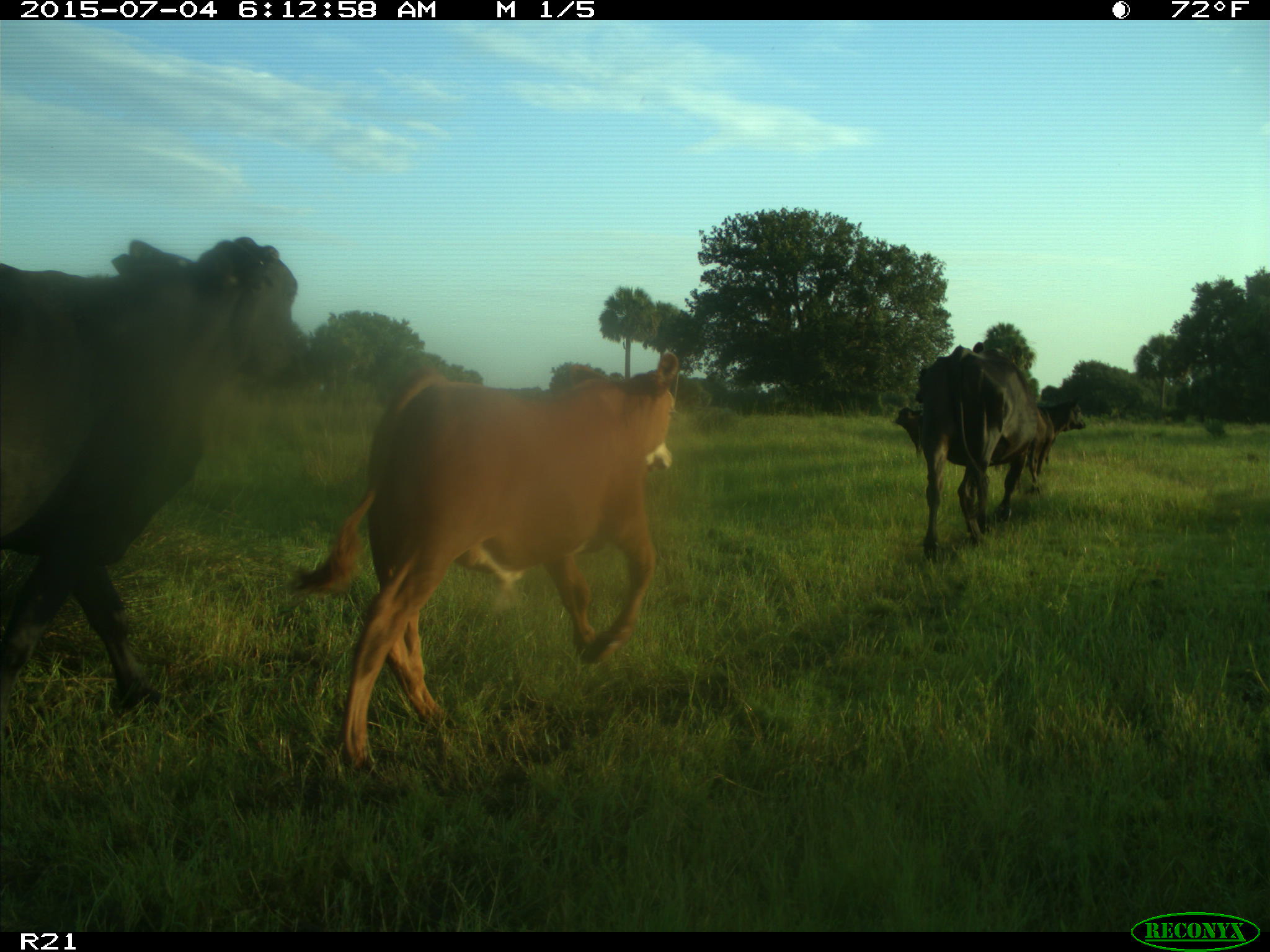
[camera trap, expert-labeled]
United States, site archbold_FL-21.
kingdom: Animalia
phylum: Chordata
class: Mammalia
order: Artiodactyla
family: Bovidae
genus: Bos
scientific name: Bos taurus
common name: domestic cow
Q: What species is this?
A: Bos taurus (domestic cow).